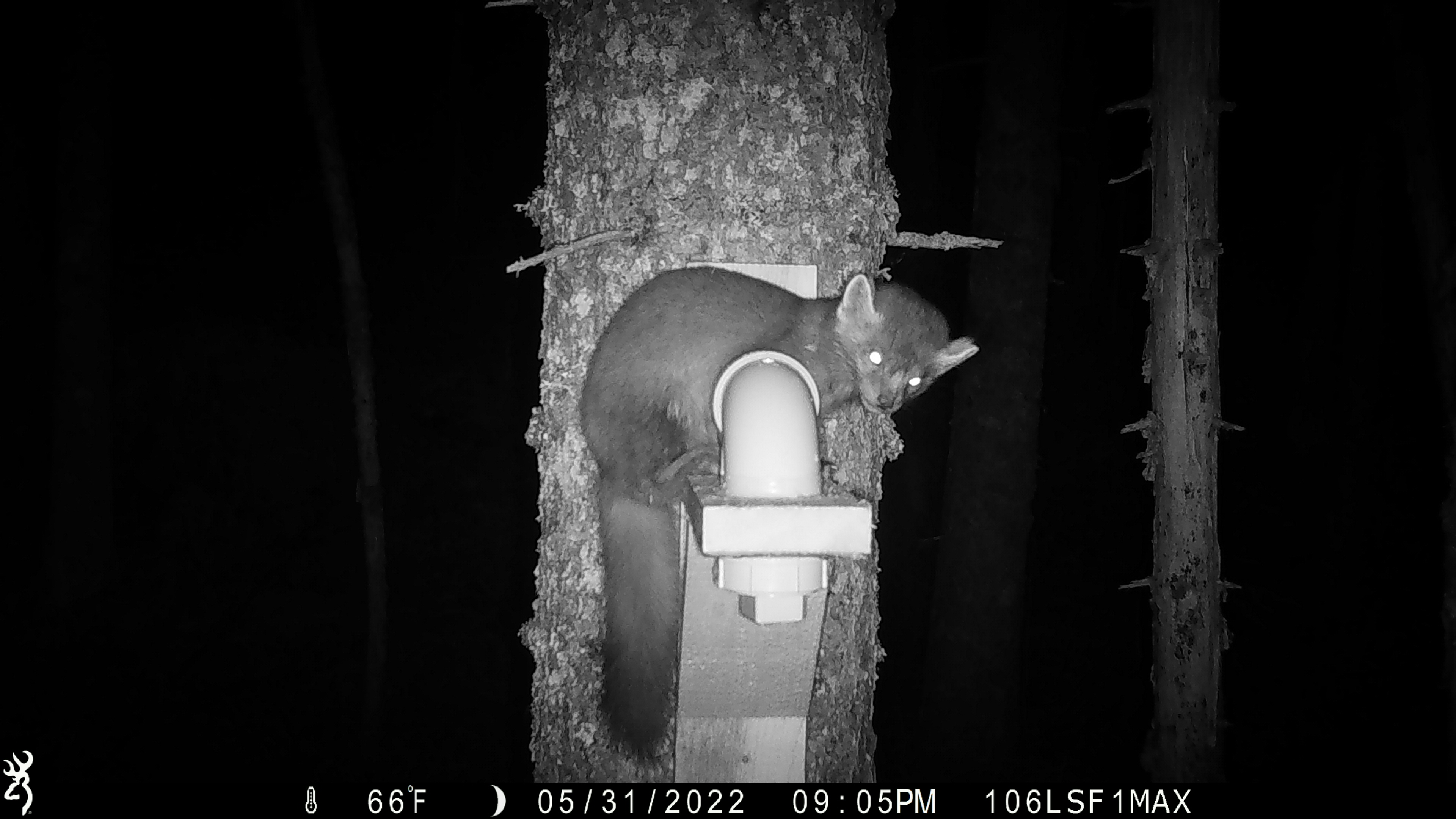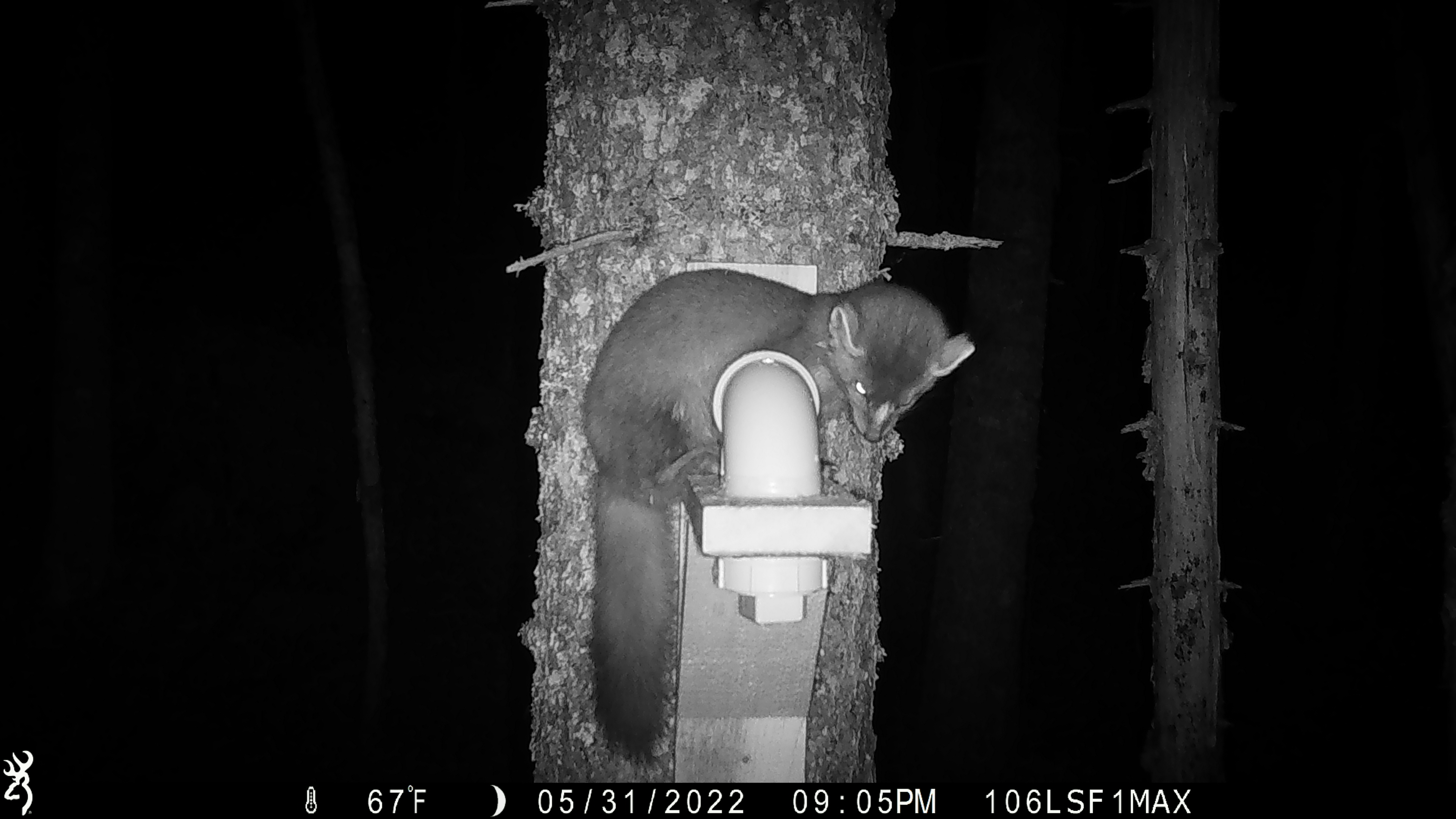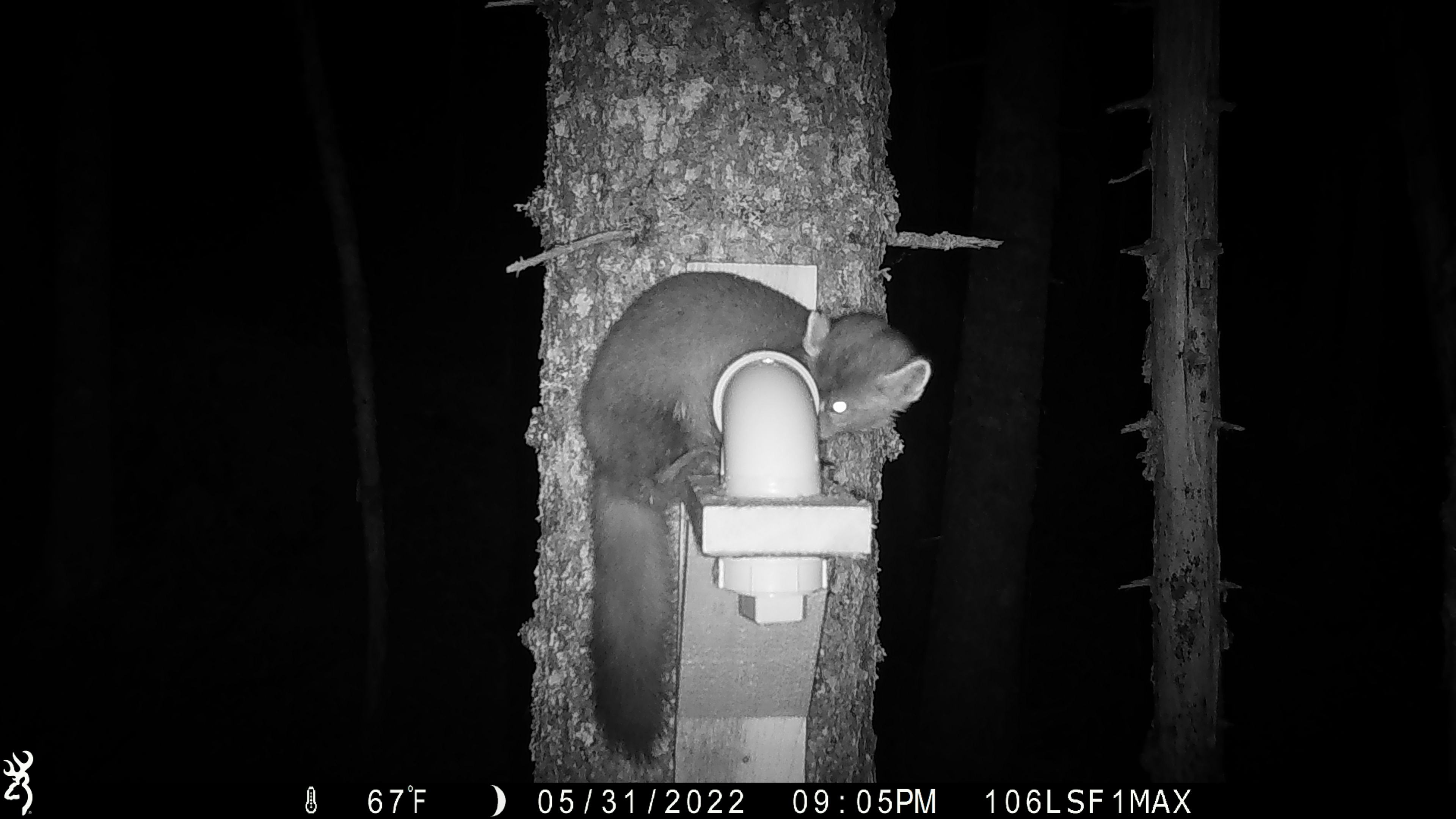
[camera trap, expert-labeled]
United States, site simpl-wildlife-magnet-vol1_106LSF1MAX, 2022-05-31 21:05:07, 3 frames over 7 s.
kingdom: Animalia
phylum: Chordata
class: Mammalia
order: Carnivora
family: Mustelidae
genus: Martes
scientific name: Martes americana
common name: american marten